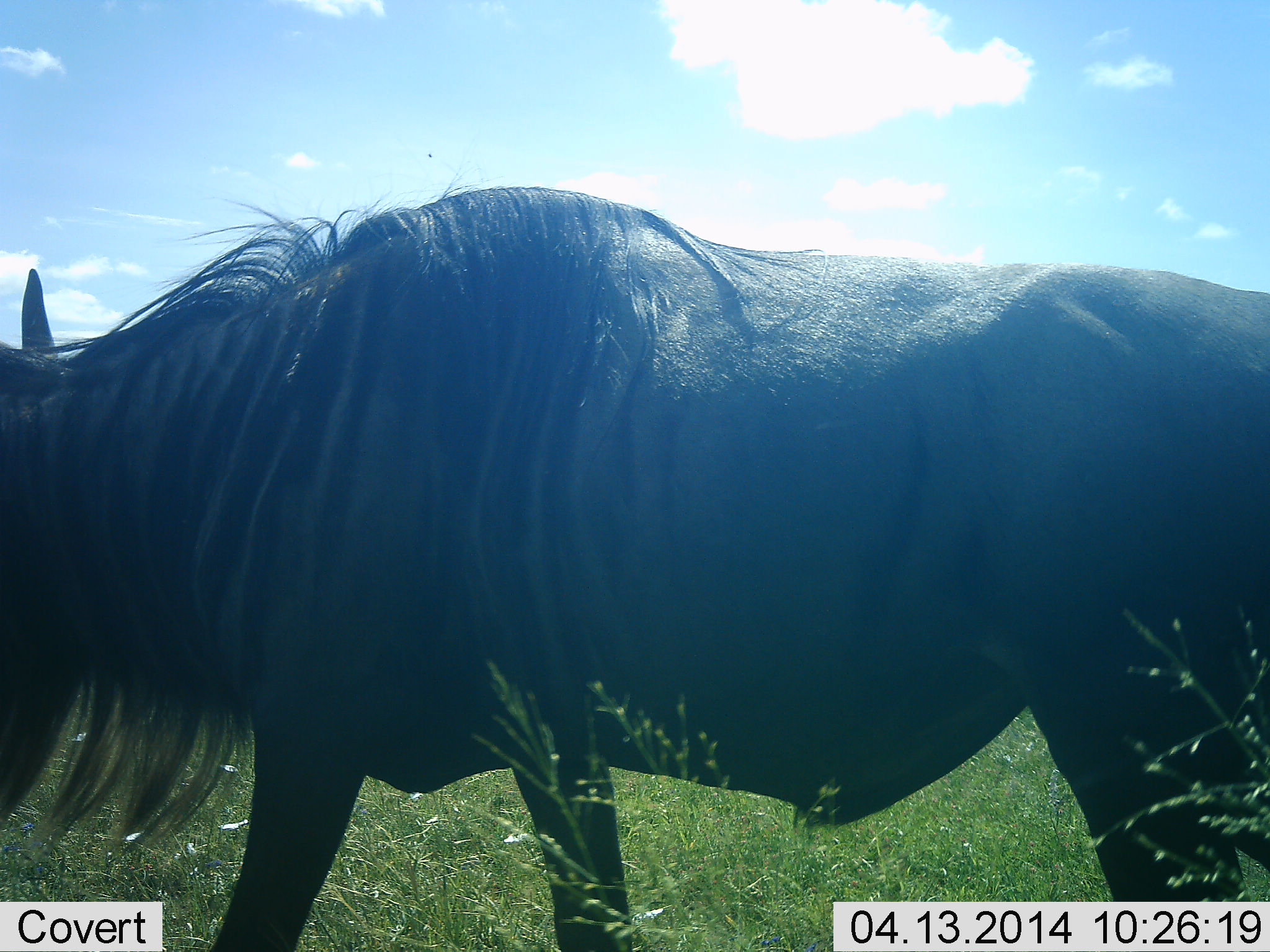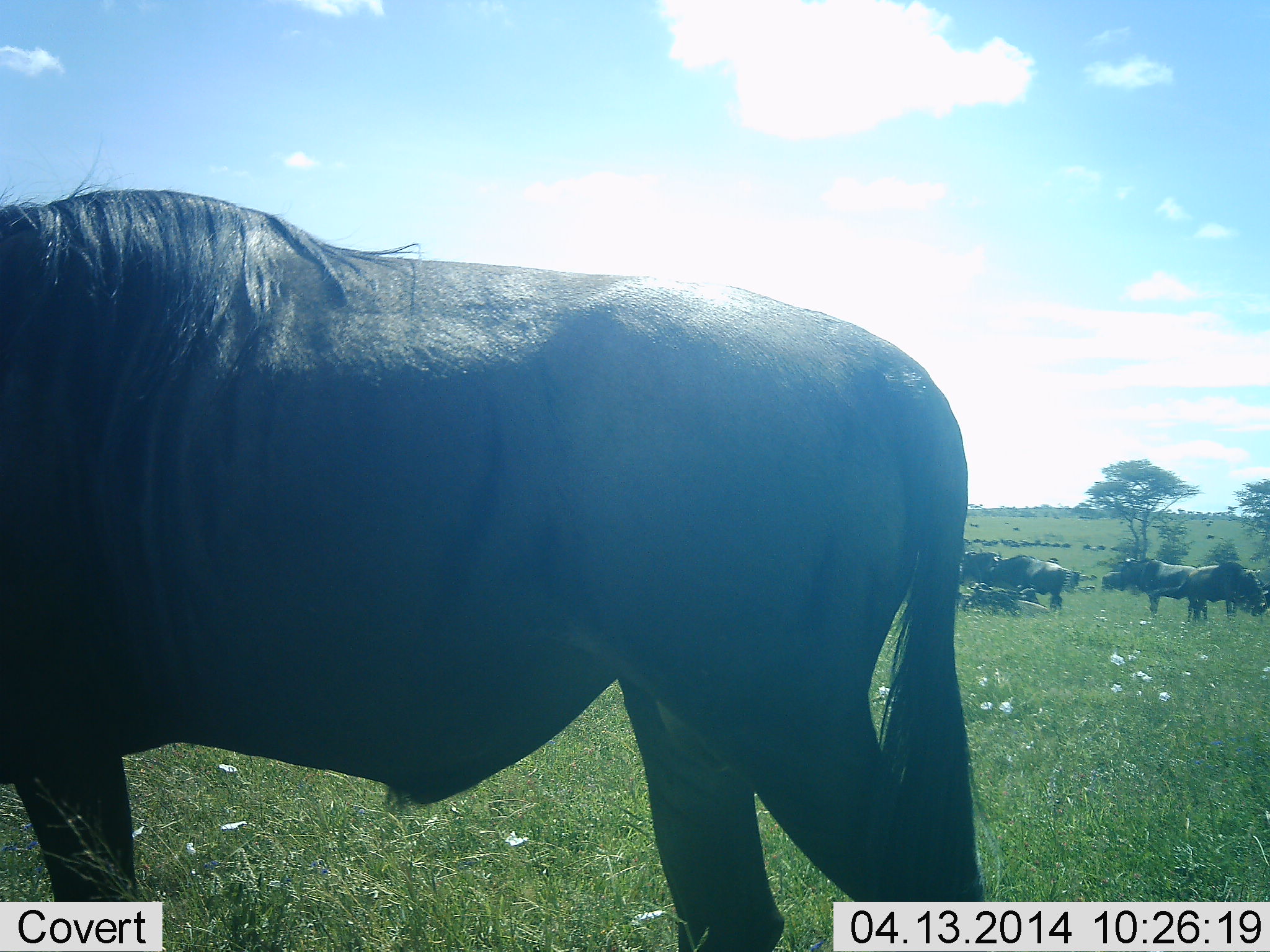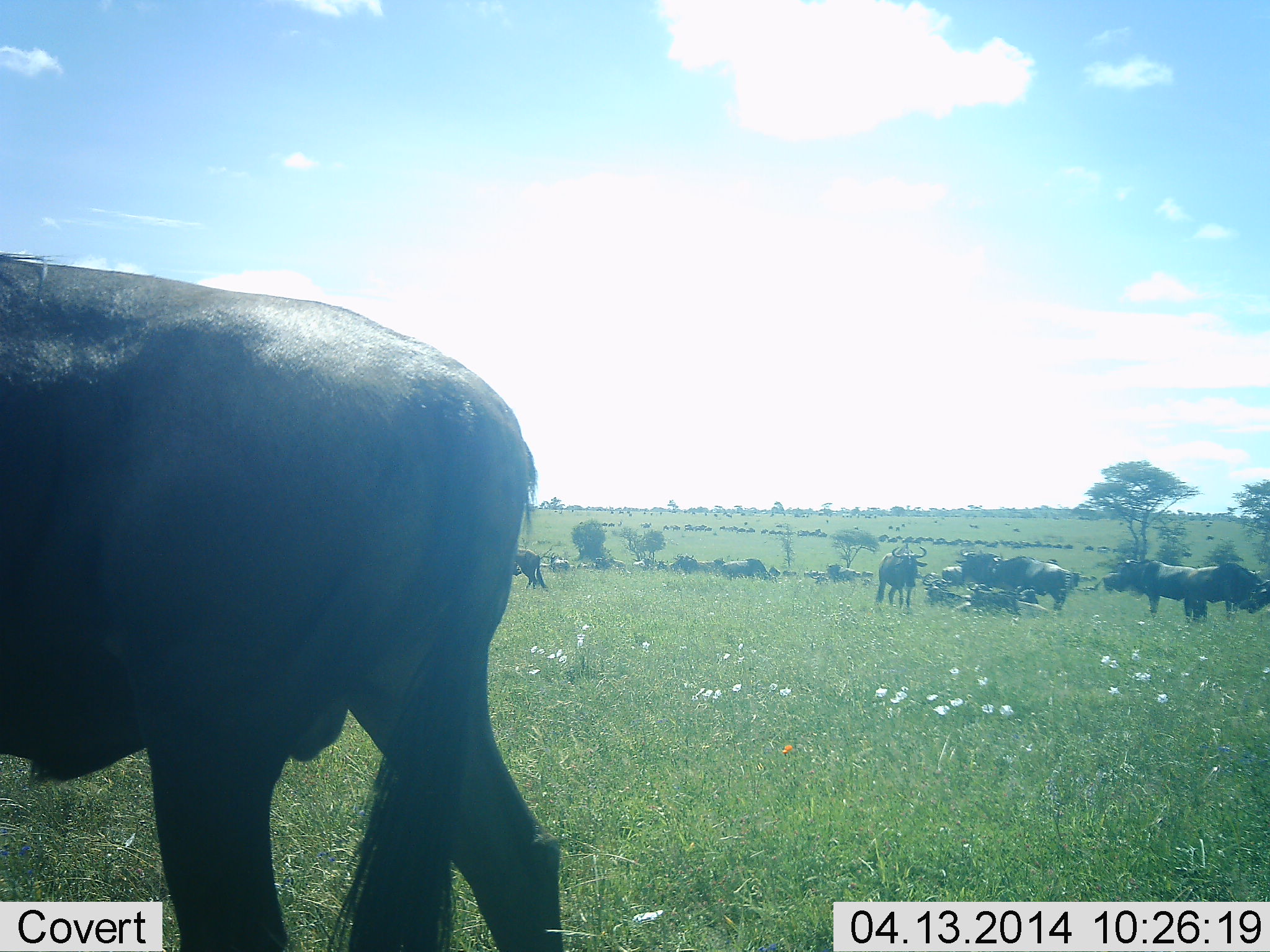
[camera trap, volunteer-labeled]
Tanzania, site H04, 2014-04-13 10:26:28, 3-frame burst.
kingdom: Animalia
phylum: Chordata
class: Mammalia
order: Artiodactyla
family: Bovidae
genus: Connochaetes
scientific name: Connochaetes taurinus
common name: blue wildebeest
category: wildebeest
Wildebeest (blue wildebeest) (Connochaetes taurinus), count 11-50. Behavior (volunteer vote fractions): standing 70%, resting 50%, moving 80%, interacting 0%. Young present (vote fraction): 0%. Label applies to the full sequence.